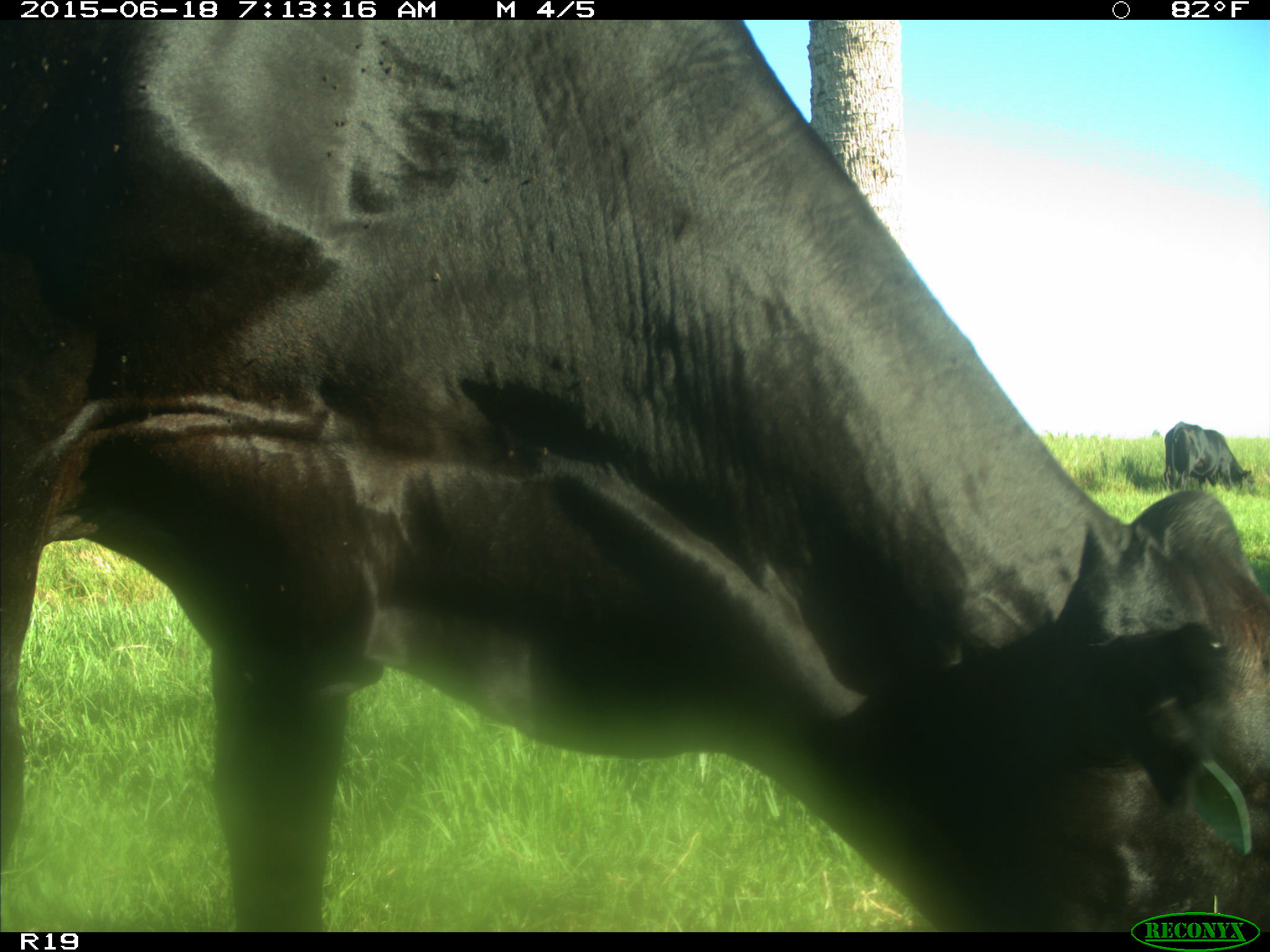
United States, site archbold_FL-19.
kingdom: Animalia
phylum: Chordata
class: Mammalia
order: Artiodactyla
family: Bovidae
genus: Bos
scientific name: Bos taurus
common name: domestic cow